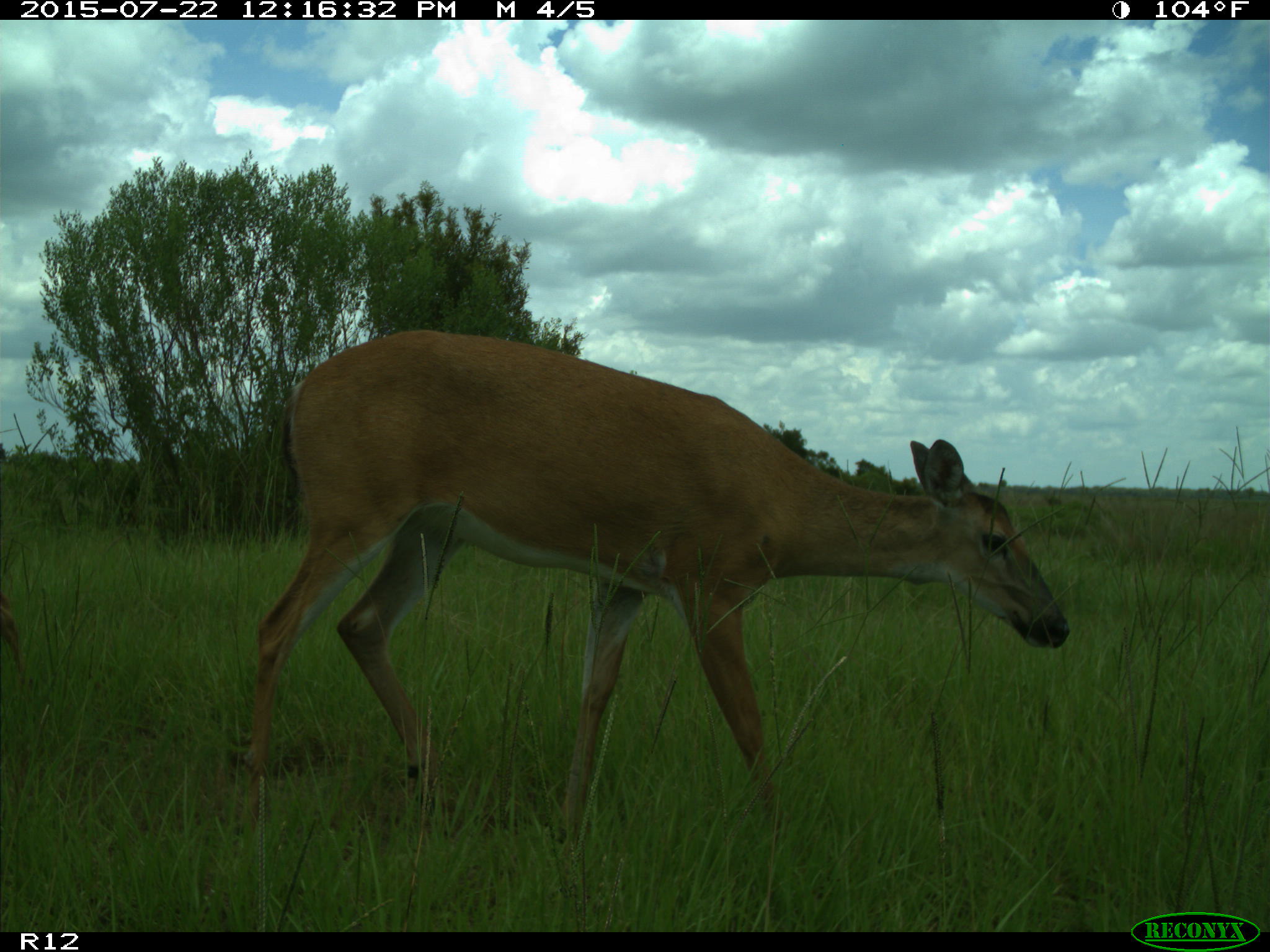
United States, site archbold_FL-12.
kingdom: Animalia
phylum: Chordata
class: Mammalia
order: Artiodactyla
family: Cervidae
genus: Odocoileus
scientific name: Odocoileus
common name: deer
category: unidentified deer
Unidentified deer (deer) (Odocoileus).